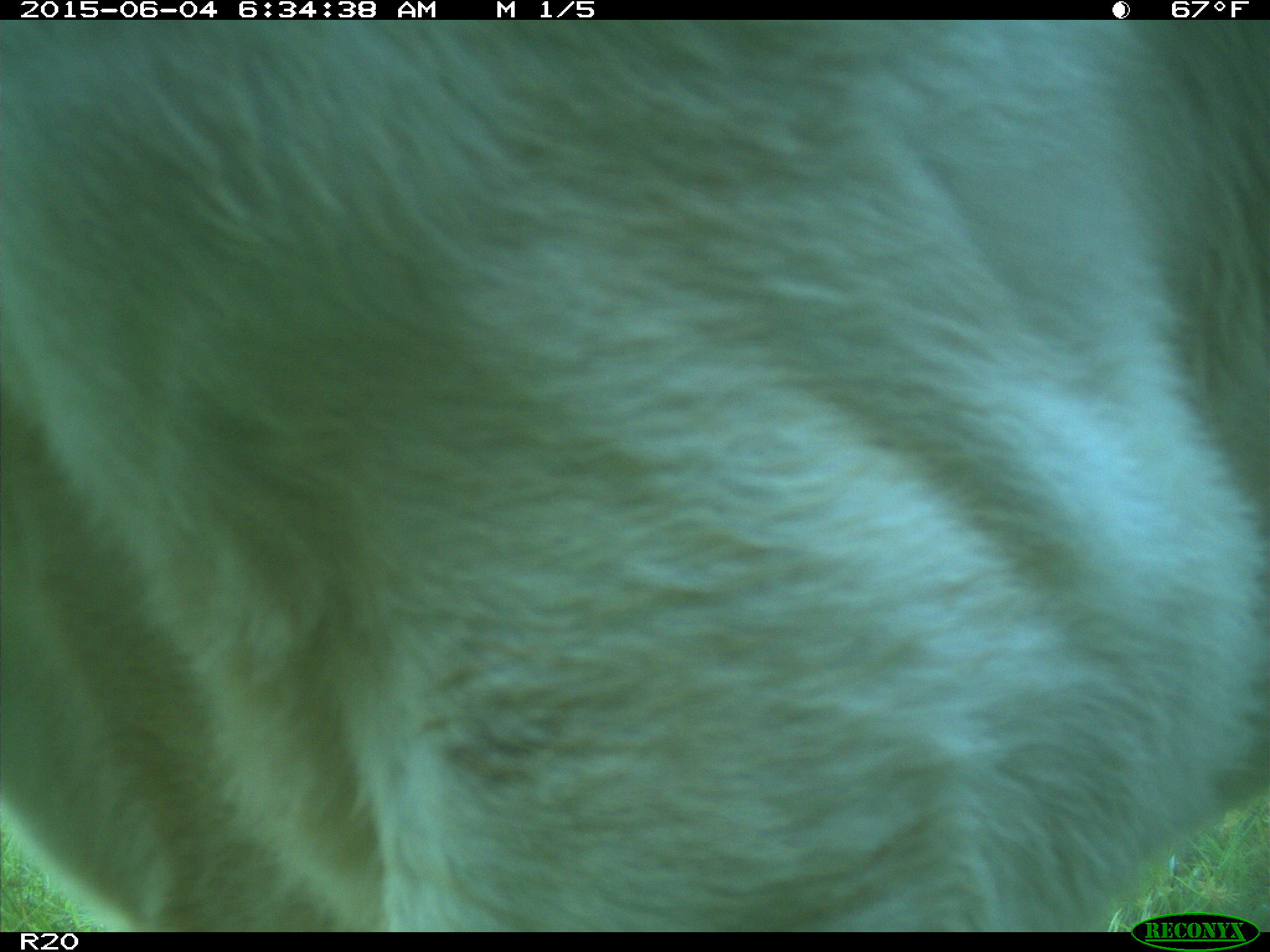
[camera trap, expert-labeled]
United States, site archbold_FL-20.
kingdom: Animalia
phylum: Chordata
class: Mammalia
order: Artiodactyla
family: Bovidae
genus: Bos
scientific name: Bos taurus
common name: domestic cow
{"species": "Bos taurus (domestic cow)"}